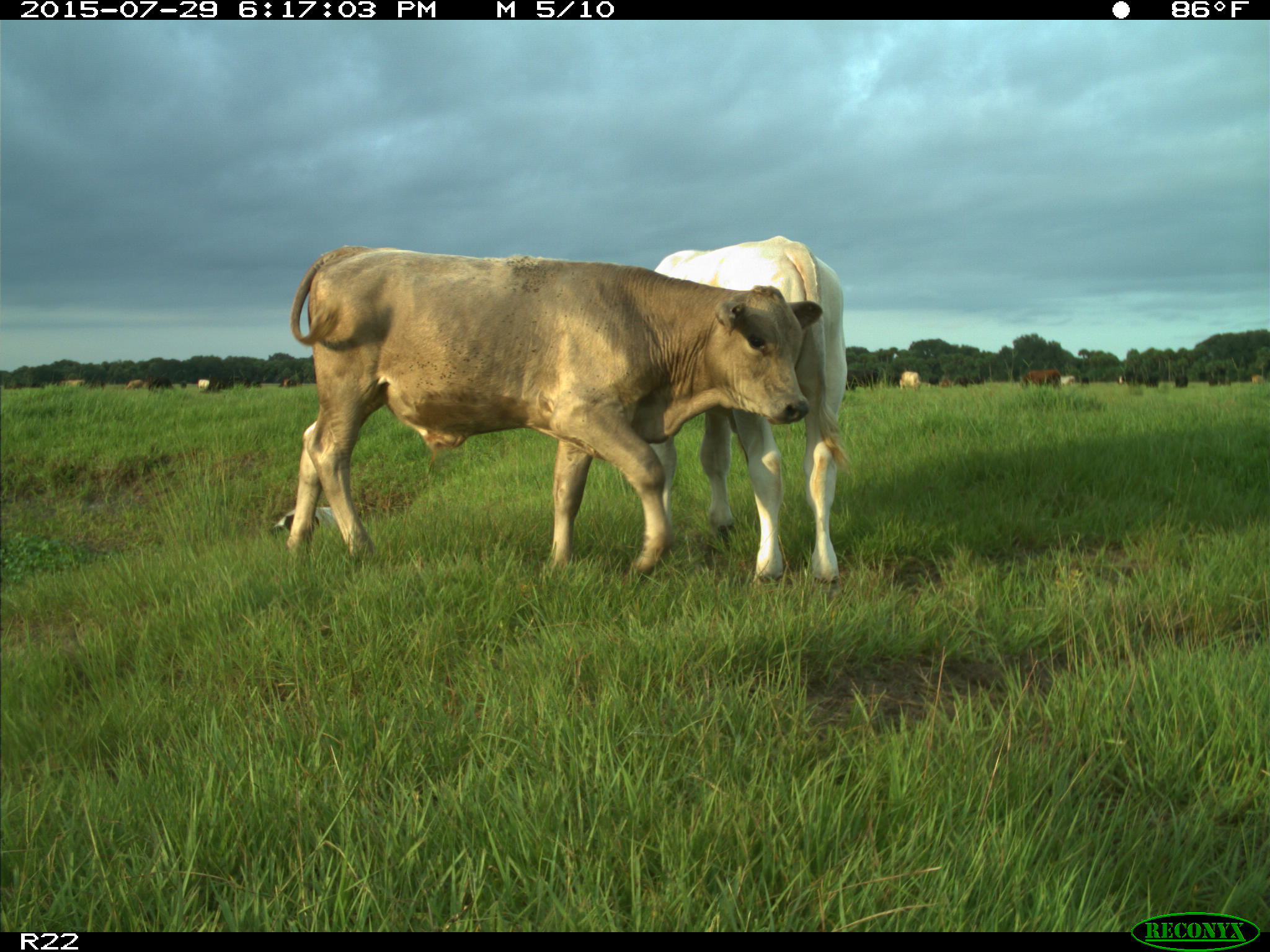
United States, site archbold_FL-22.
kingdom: Animalia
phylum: Chordata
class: Mammalia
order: Artiodactyla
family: Bovidae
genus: Bos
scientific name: Bos taurus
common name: domestic cow